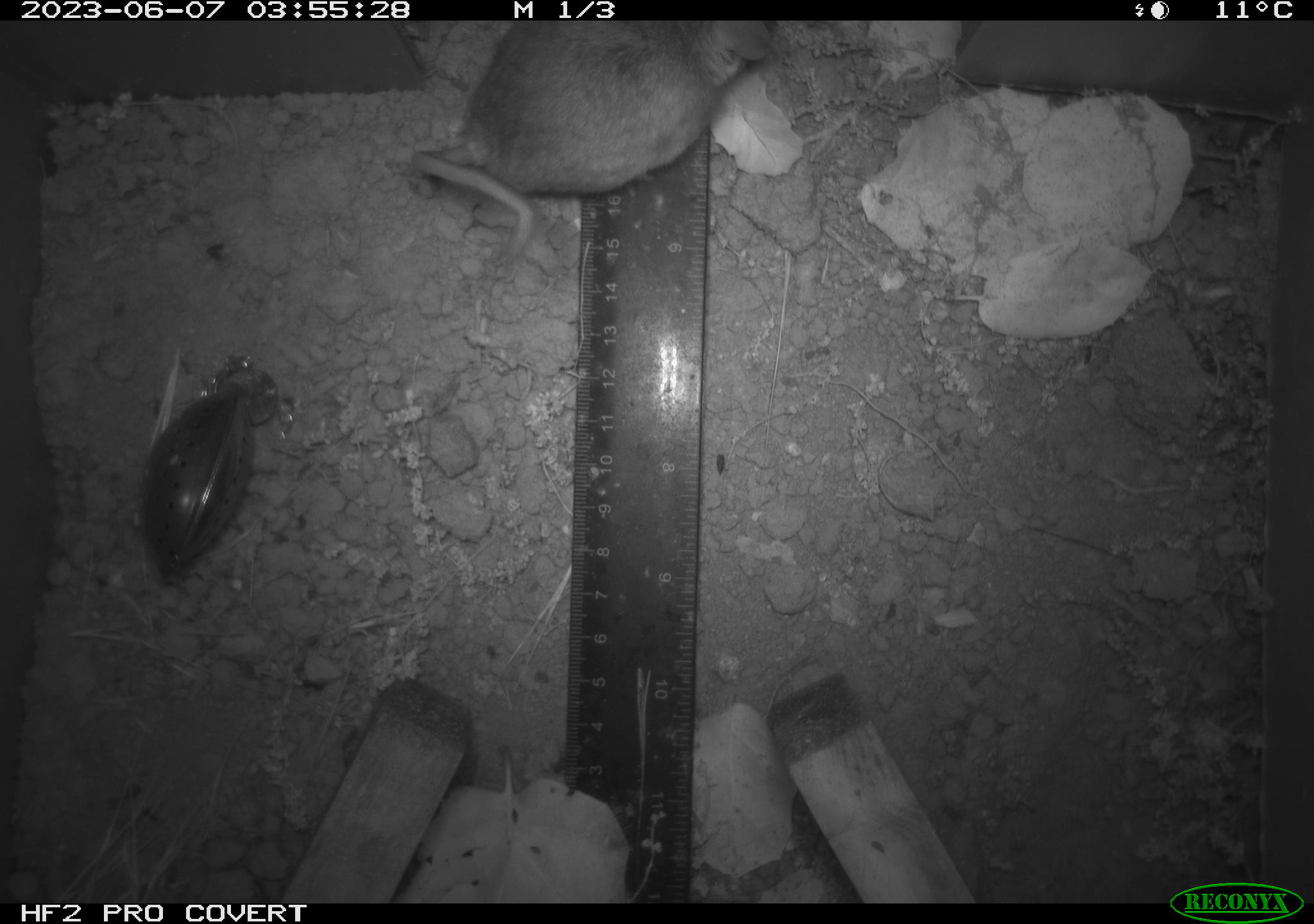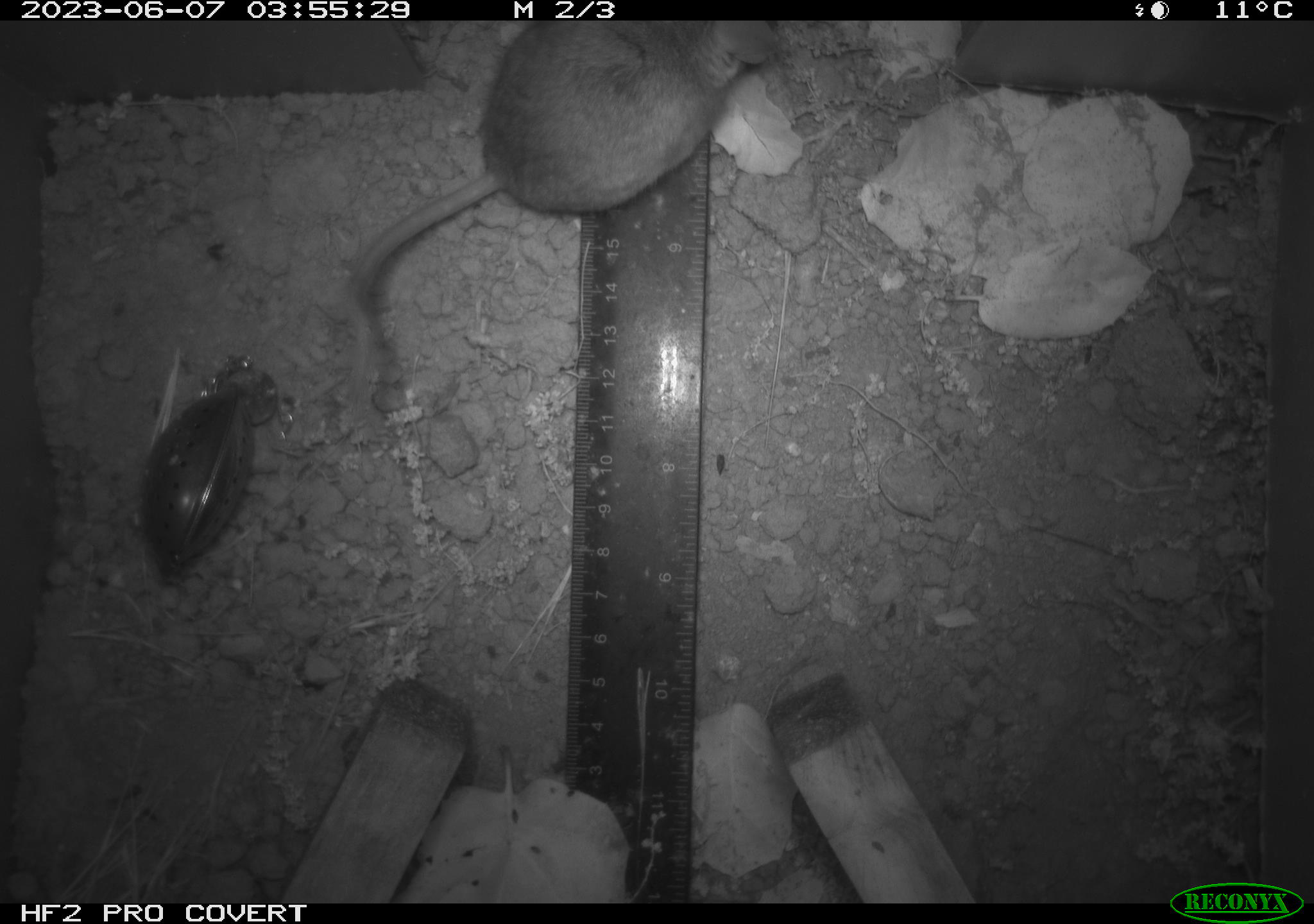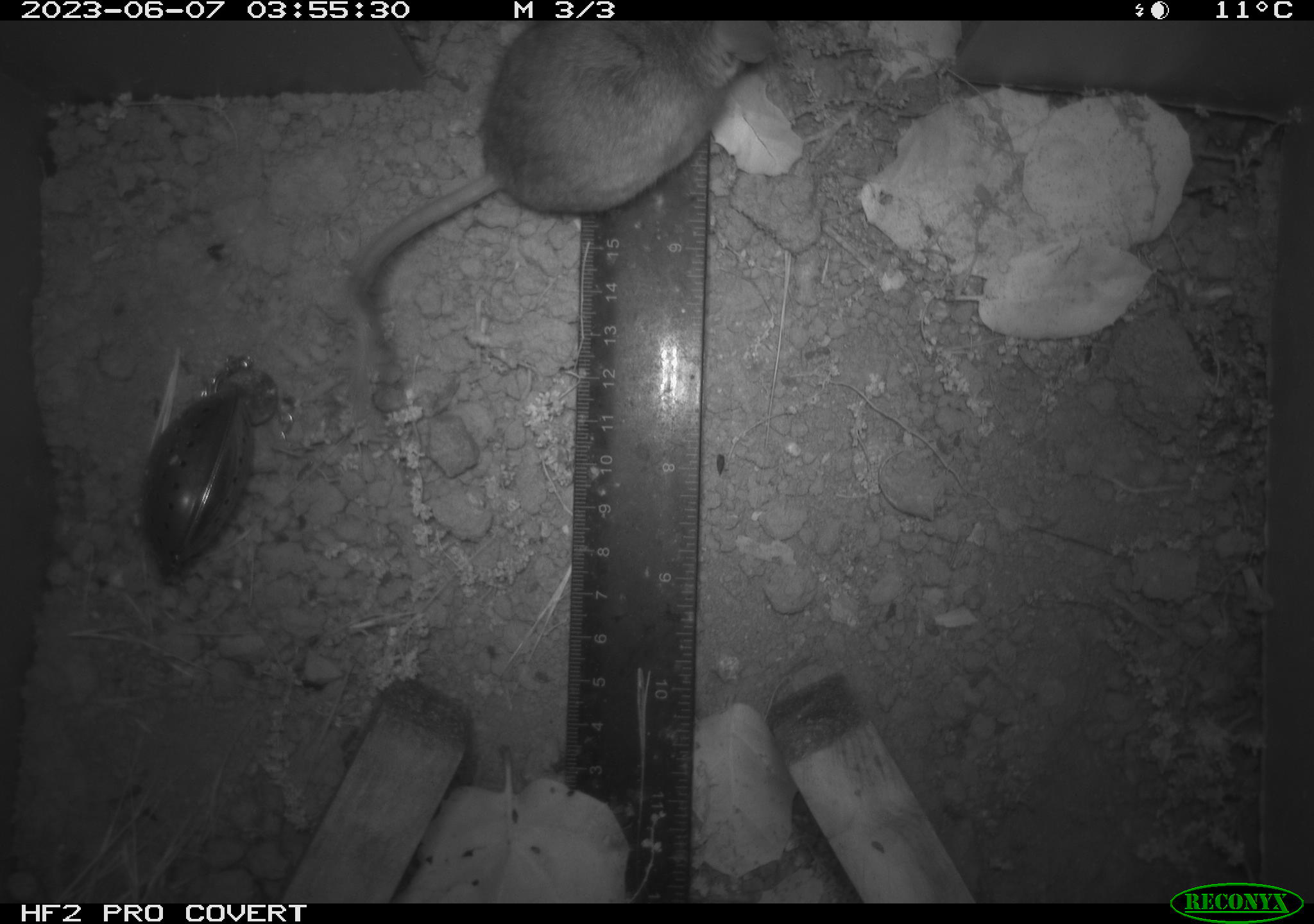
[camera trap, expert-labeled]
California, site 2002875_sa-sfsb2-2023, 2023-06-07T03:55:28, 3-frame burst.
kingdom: Animalia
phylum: Chordata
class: Mammalia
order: Rodentia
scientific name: Rodentia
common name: mouse species